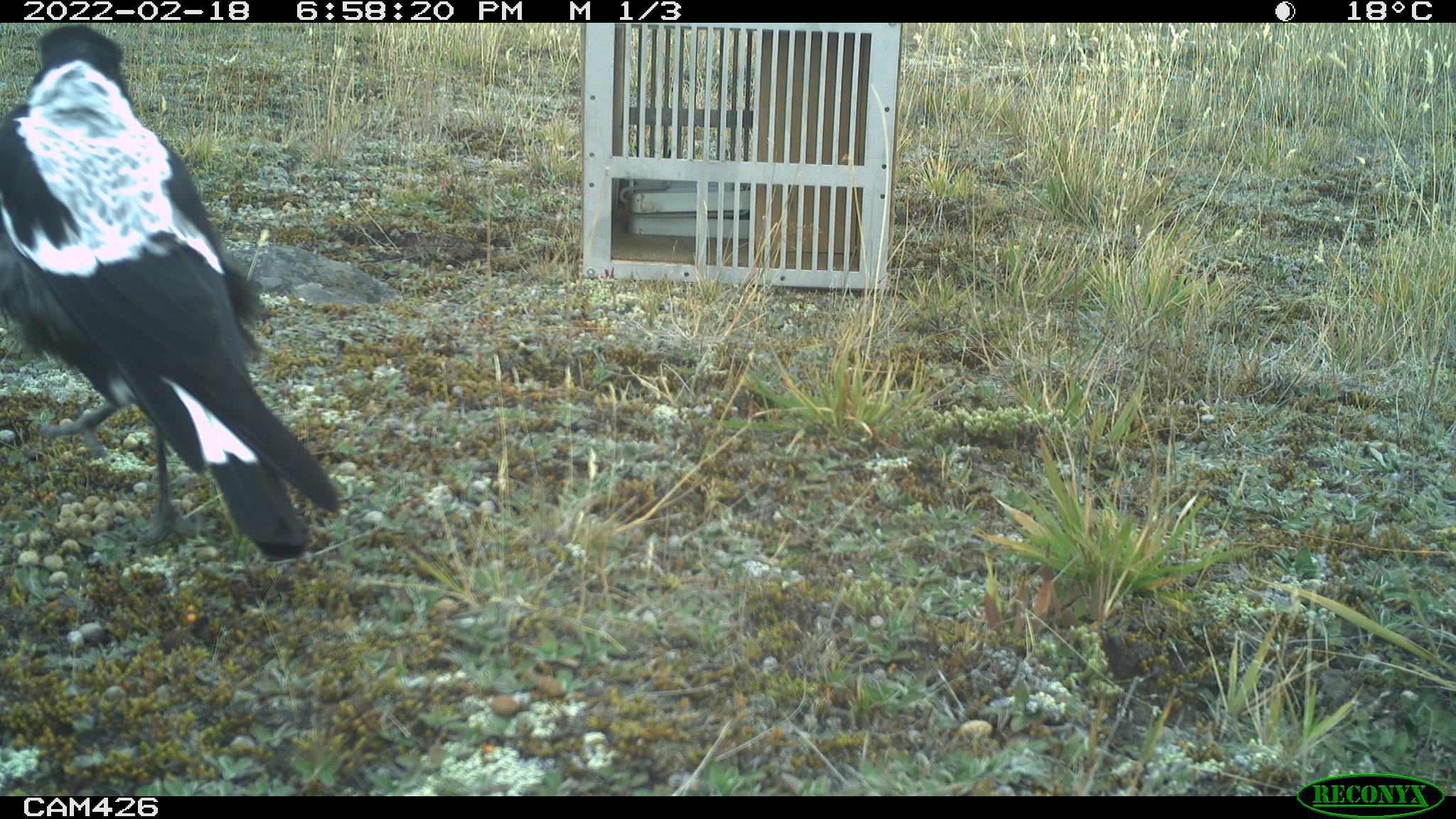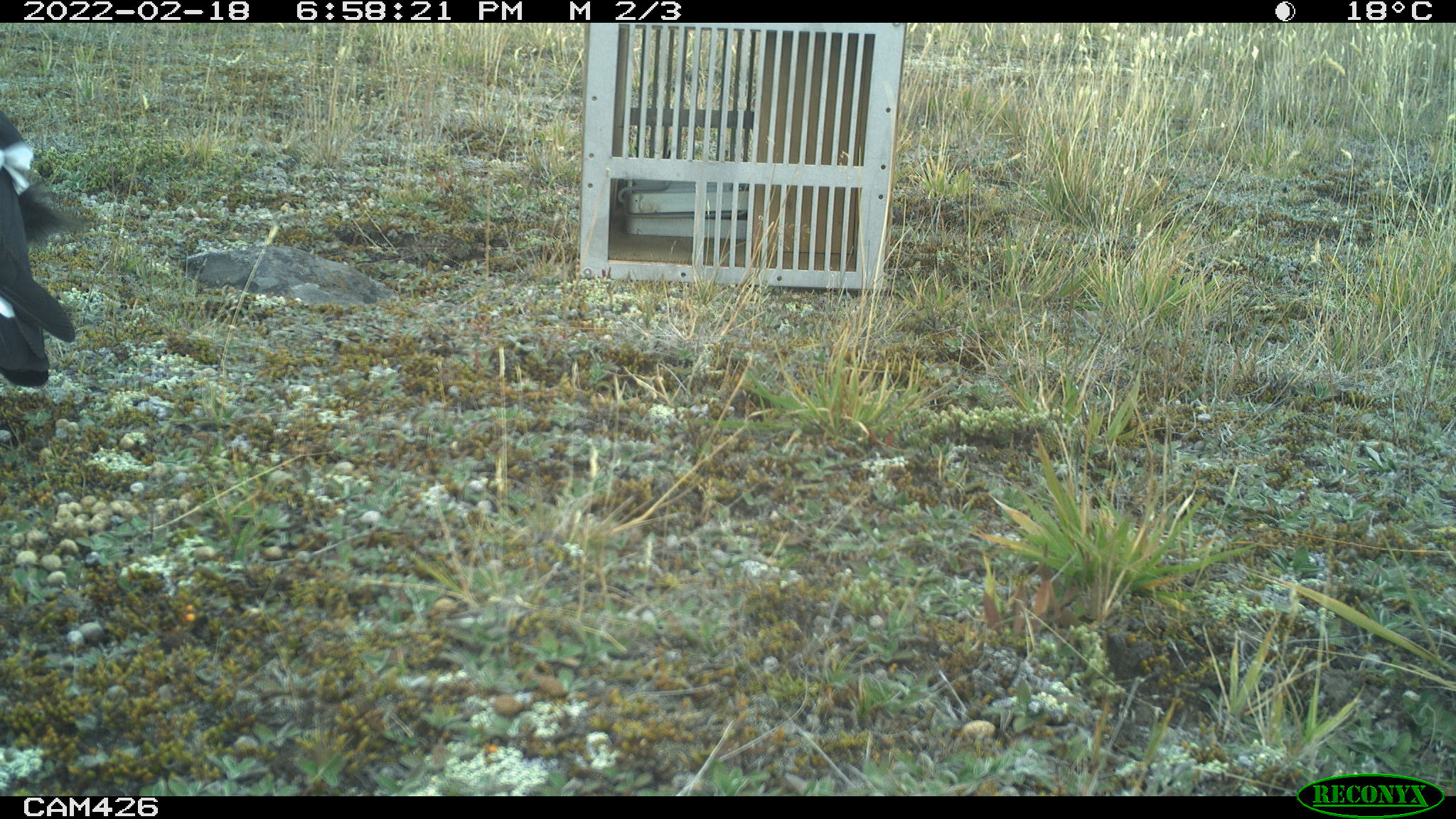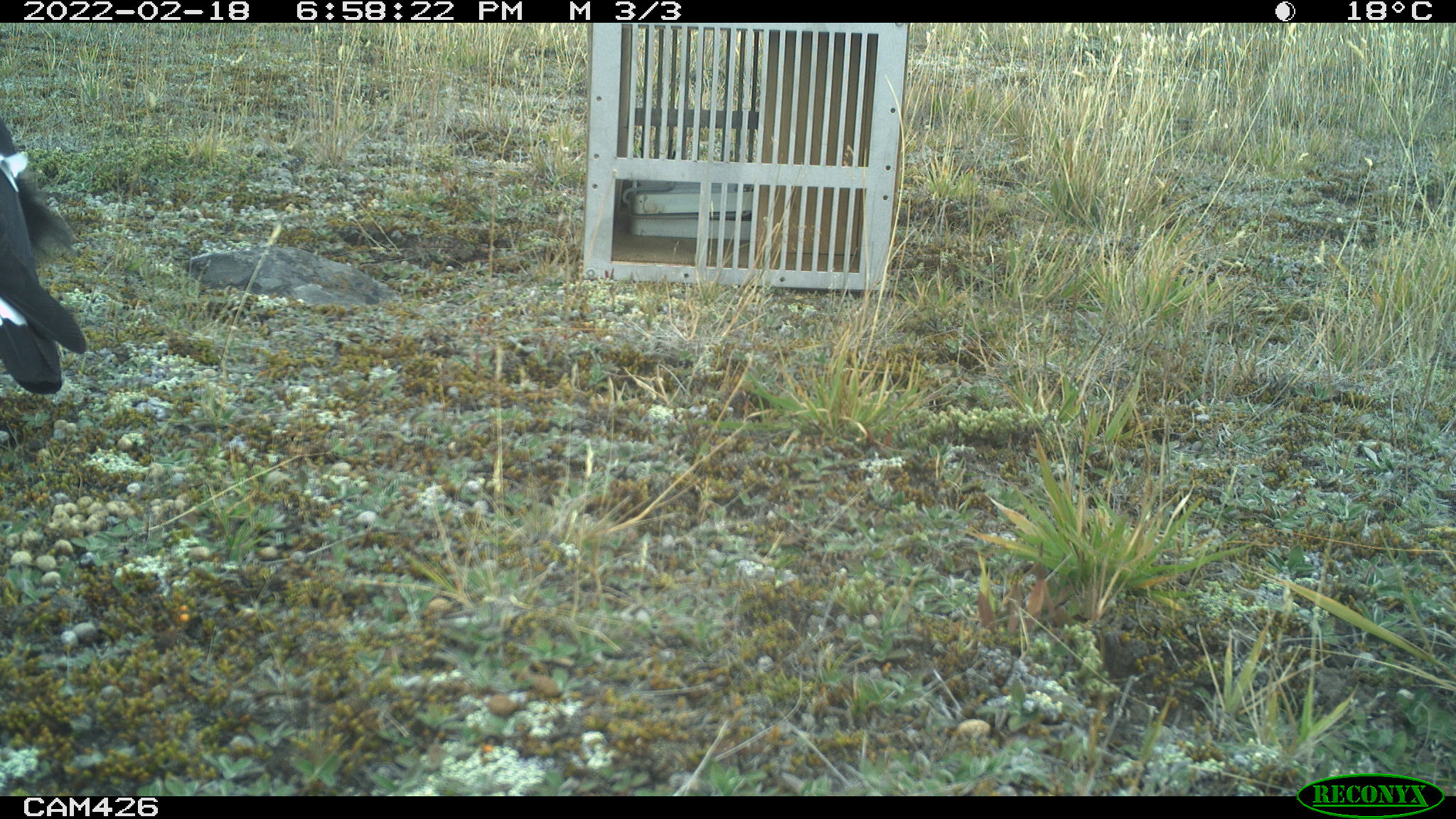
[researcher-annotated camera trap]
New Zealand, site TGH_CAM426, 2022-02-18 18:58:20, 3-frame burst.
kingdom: Animalia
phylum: Chordata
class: Aves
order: Passeriformes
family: Artamidae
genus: Gymnorhina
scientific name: Gymnorhina tibicen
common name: australian magpie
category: magpie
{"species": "magpie (australian magpie) (Gymnorhina tibicen)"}